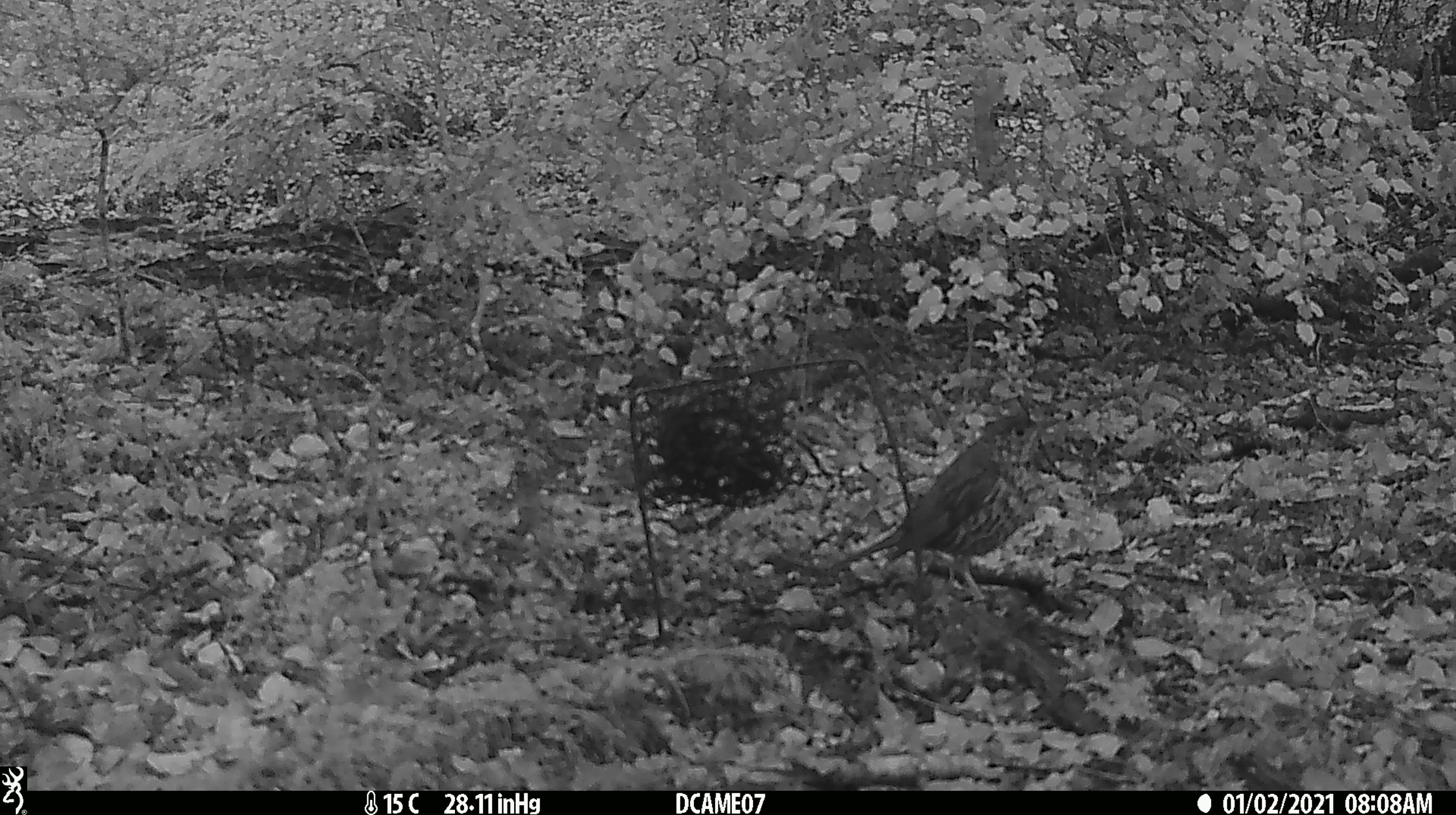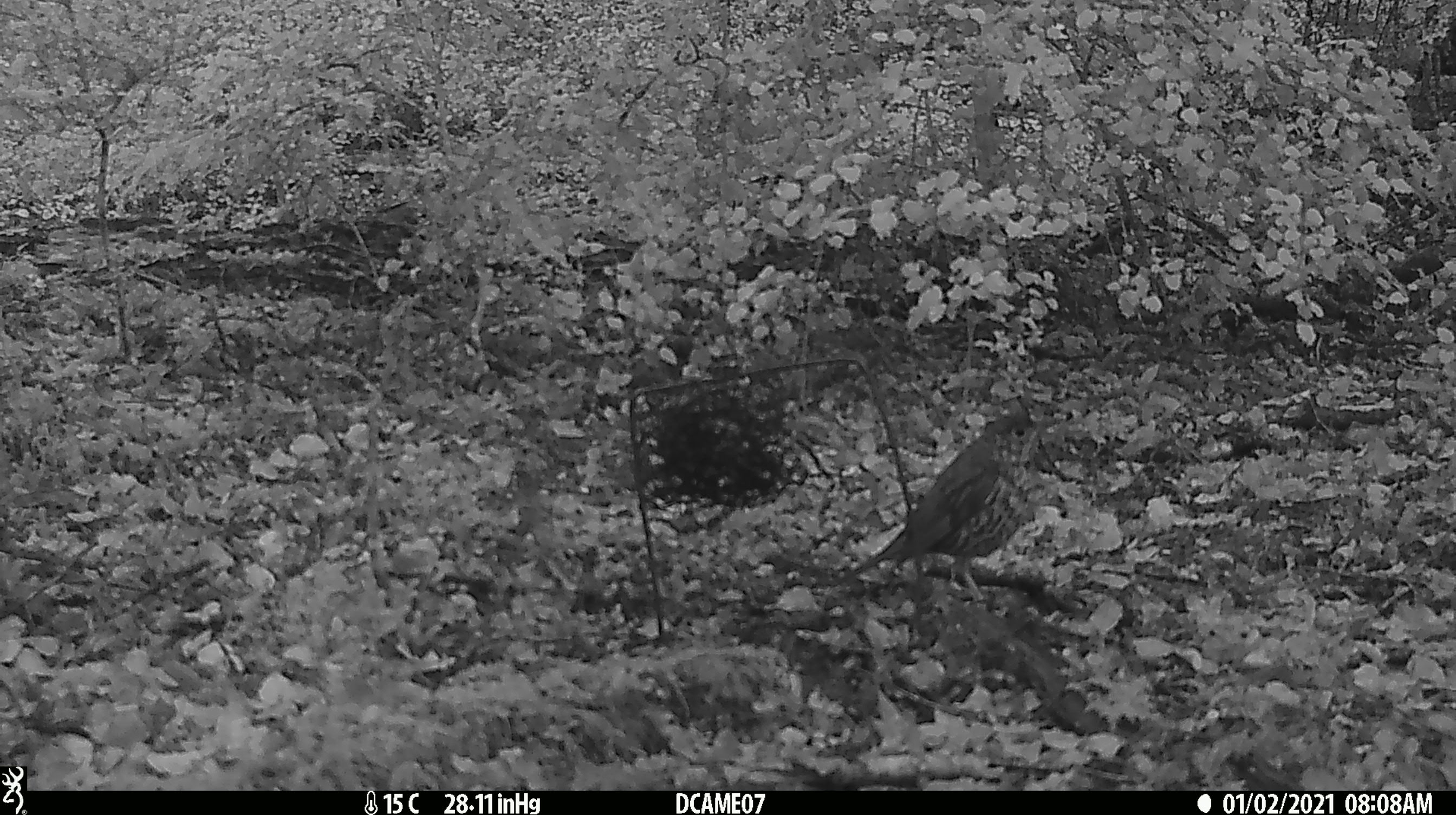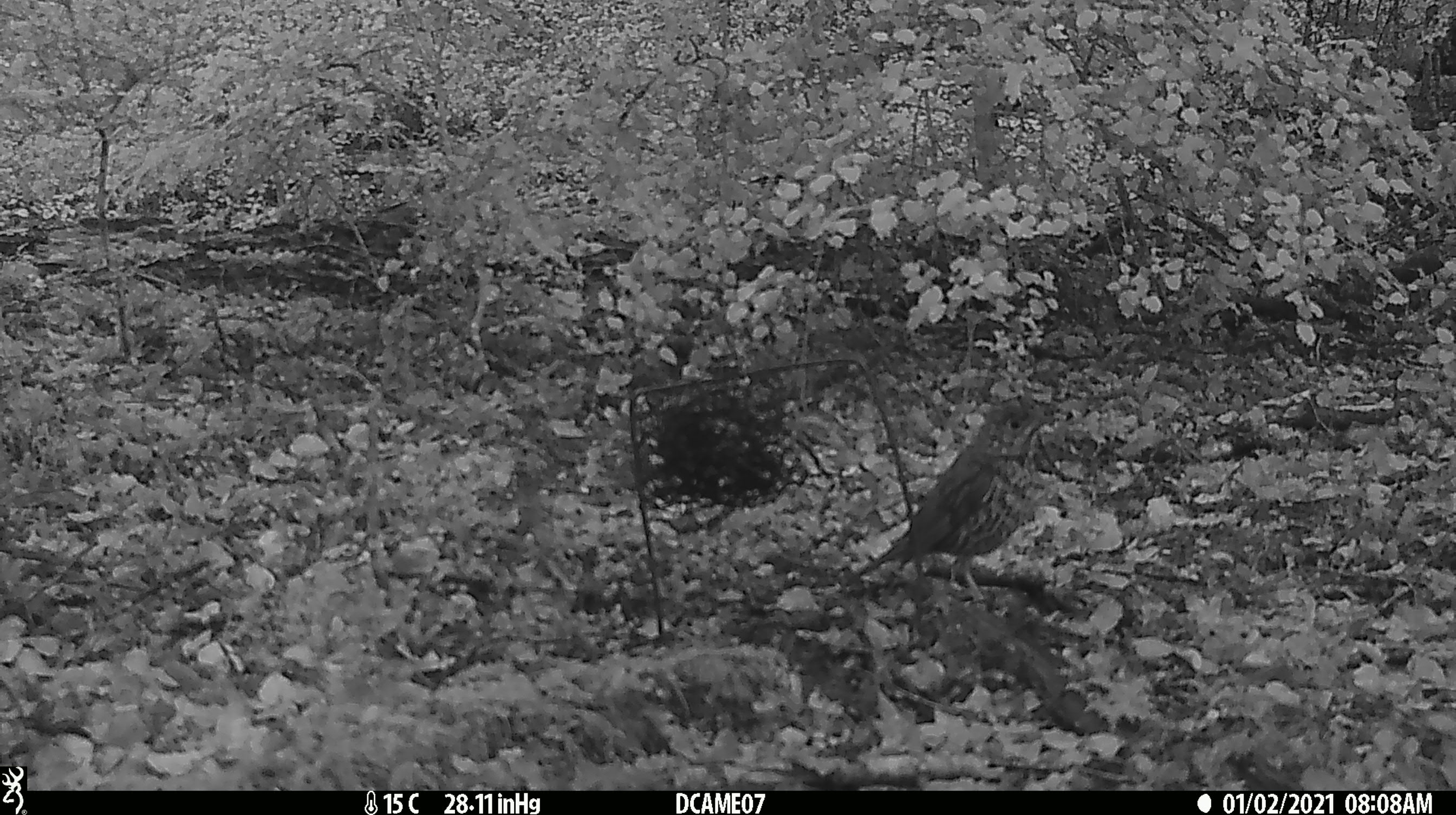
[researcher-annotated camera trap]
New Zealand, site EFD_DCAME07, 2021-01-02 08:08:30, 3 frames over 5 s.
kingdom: Animalia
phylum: Chordata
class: Aves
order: Passeriformes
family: Turdidae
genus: Turdus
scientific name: Turdus philomelos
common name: song thrush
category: thrush